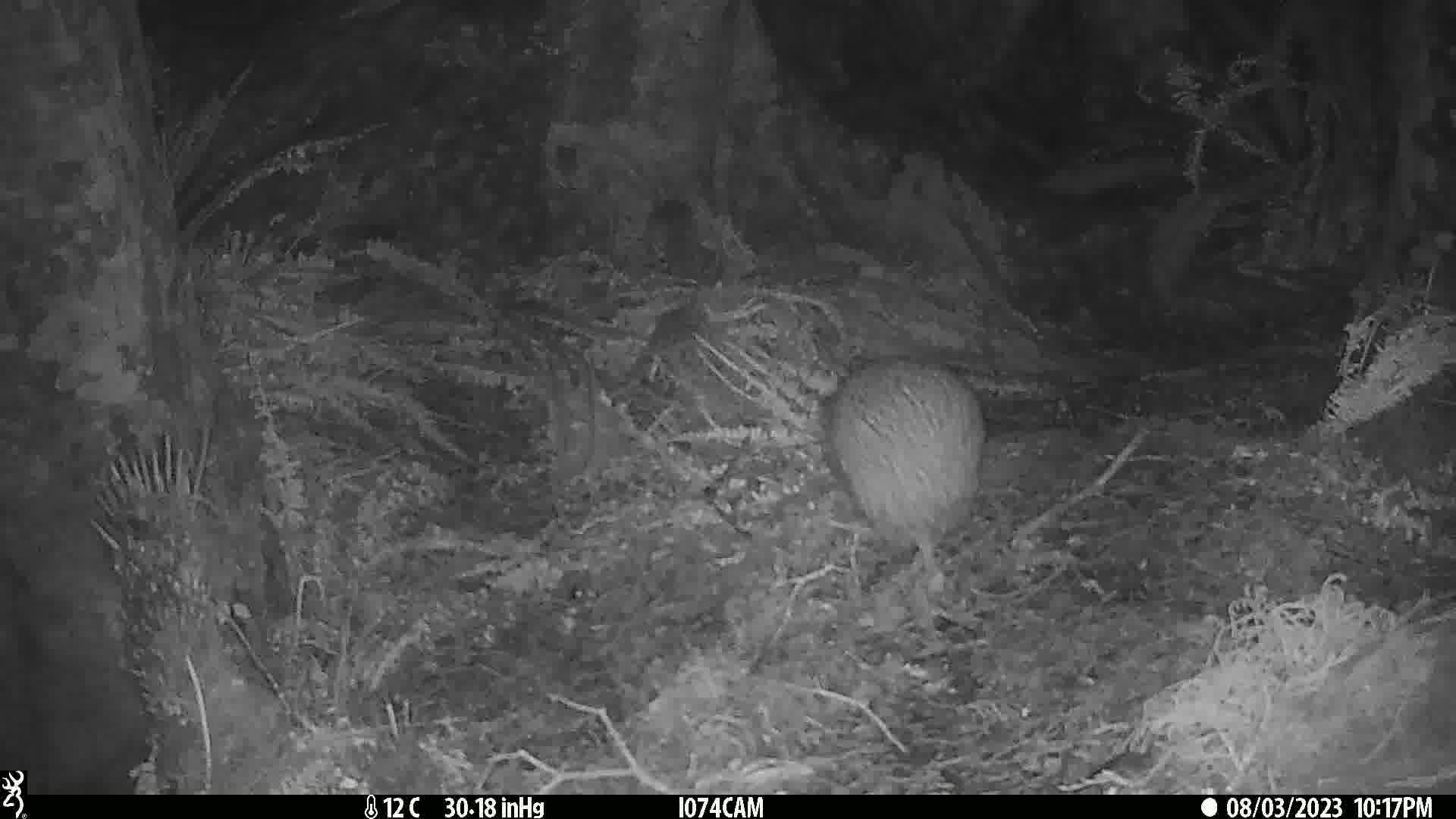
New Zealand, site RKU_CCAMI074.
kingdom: Animalia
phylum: Chordata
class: Aves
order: Apterygiformes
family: Apterygidae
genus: Apteryx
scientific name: Apteryx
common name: kiwi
Kiwi (Apteryx).